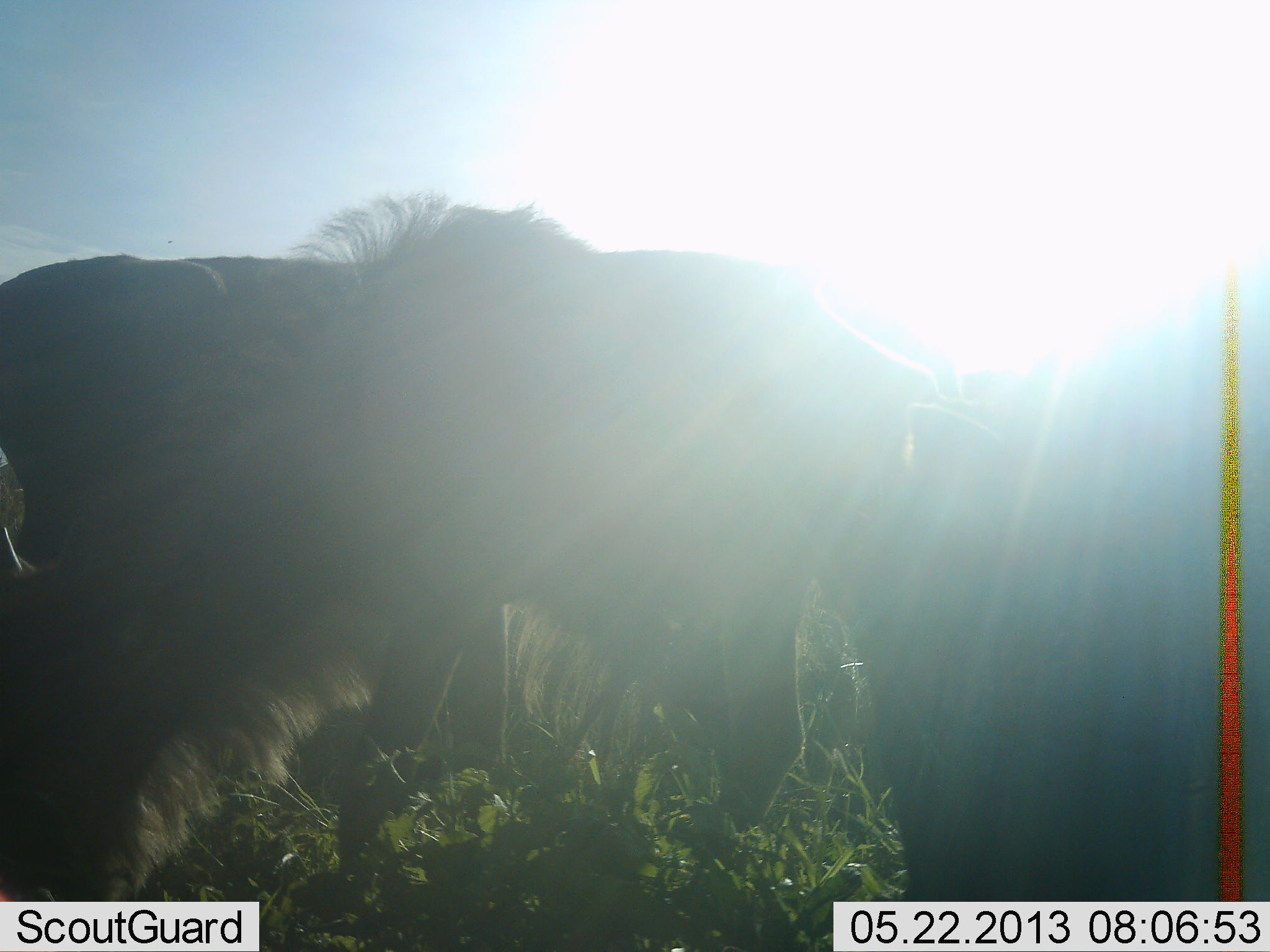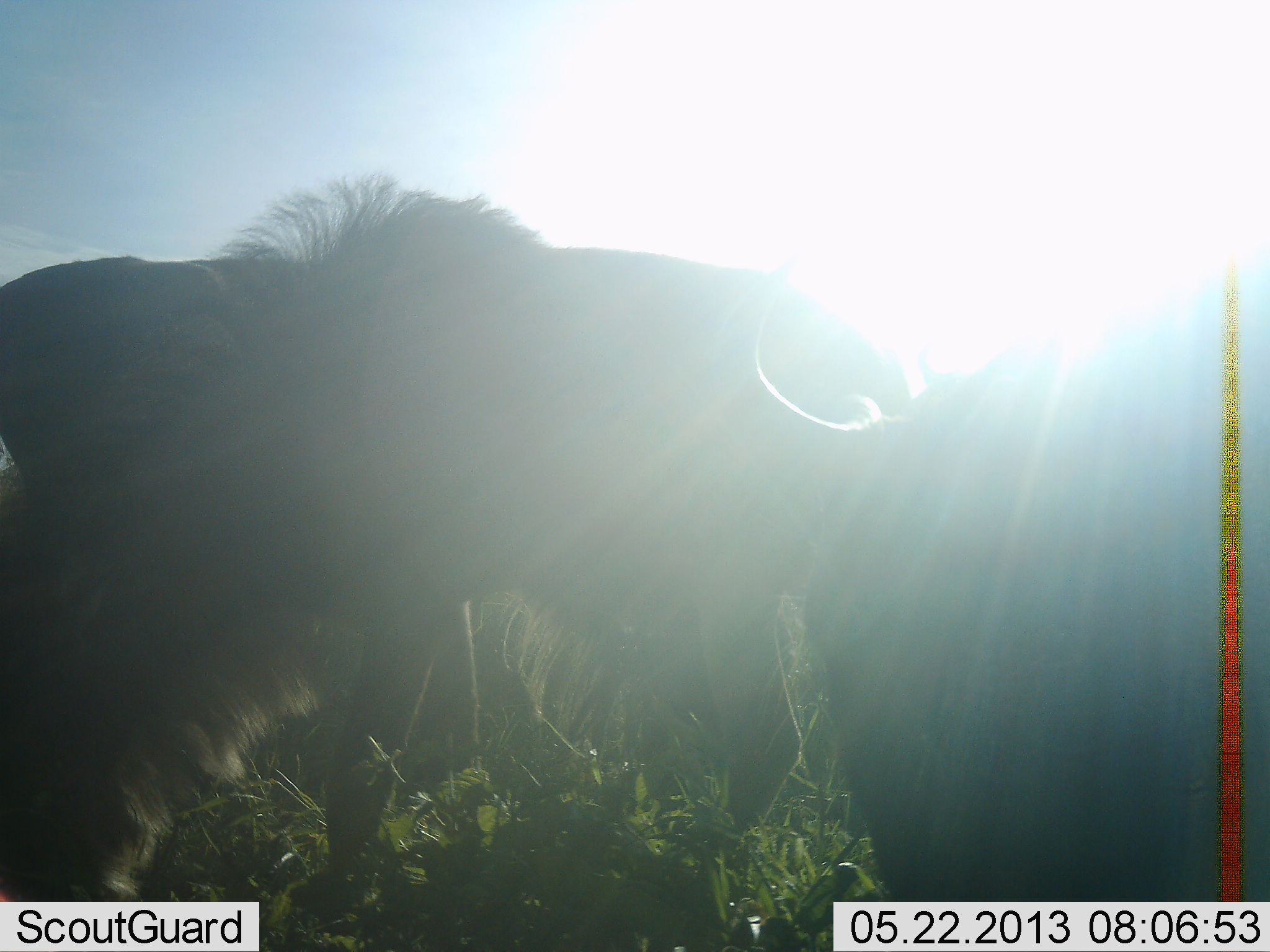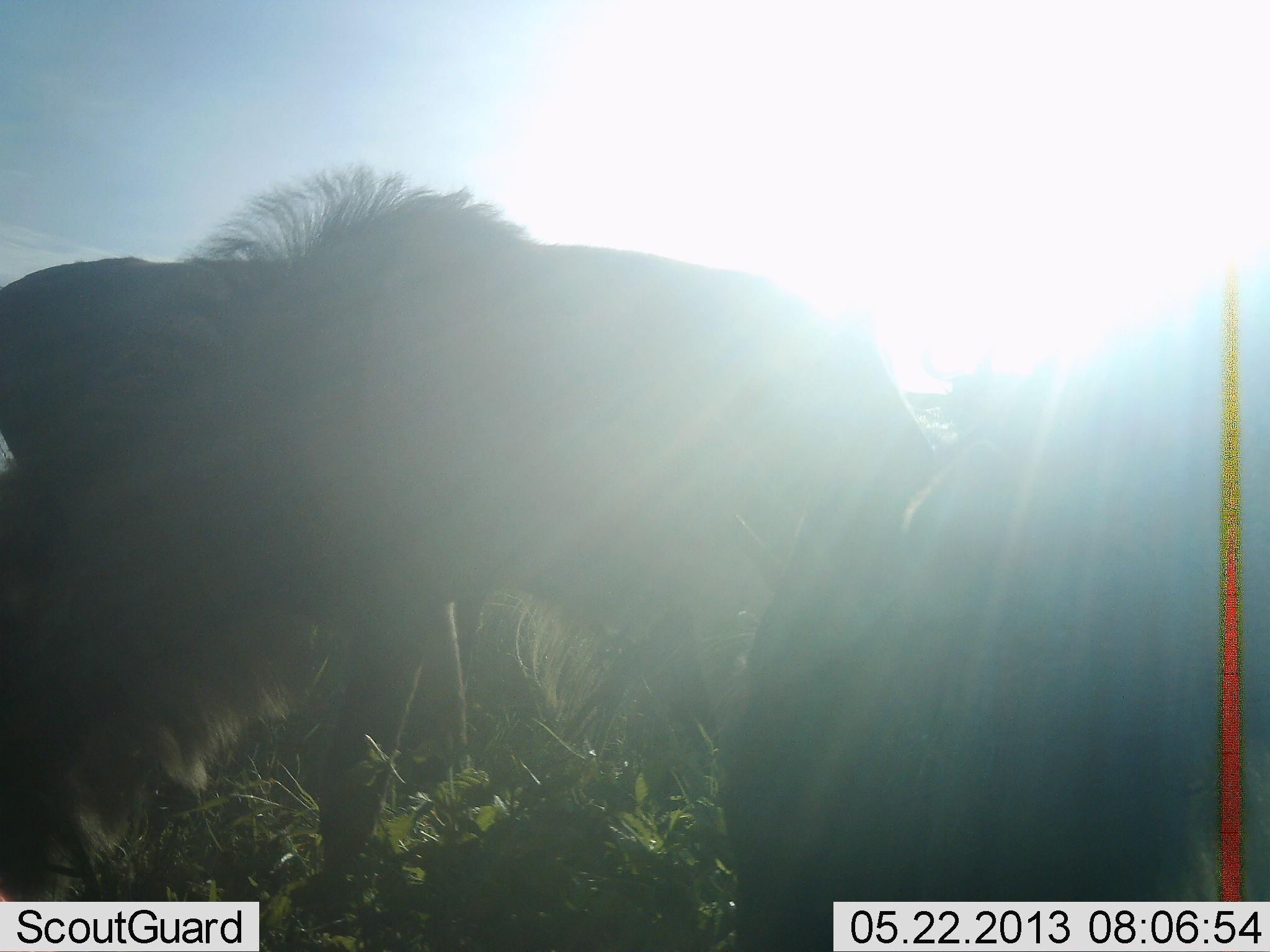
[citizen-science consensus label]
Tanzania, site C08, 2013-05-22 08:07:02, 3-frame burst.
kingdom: Animalia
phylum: Chordata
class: Mammalia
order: Artiodactyla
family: Bovidae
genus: Connochaetes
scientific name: Connochaetes taurinus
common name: blue wildebeest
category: wildebeest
Wildebeest (blue wildebeest) (Connochaetes taurinus), count 3. Behavior (volunteer vote fractions): standing 73%, resting 0%, moving 36%, interacting 0%. Young present (vote fraction): 0%. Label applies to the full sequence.